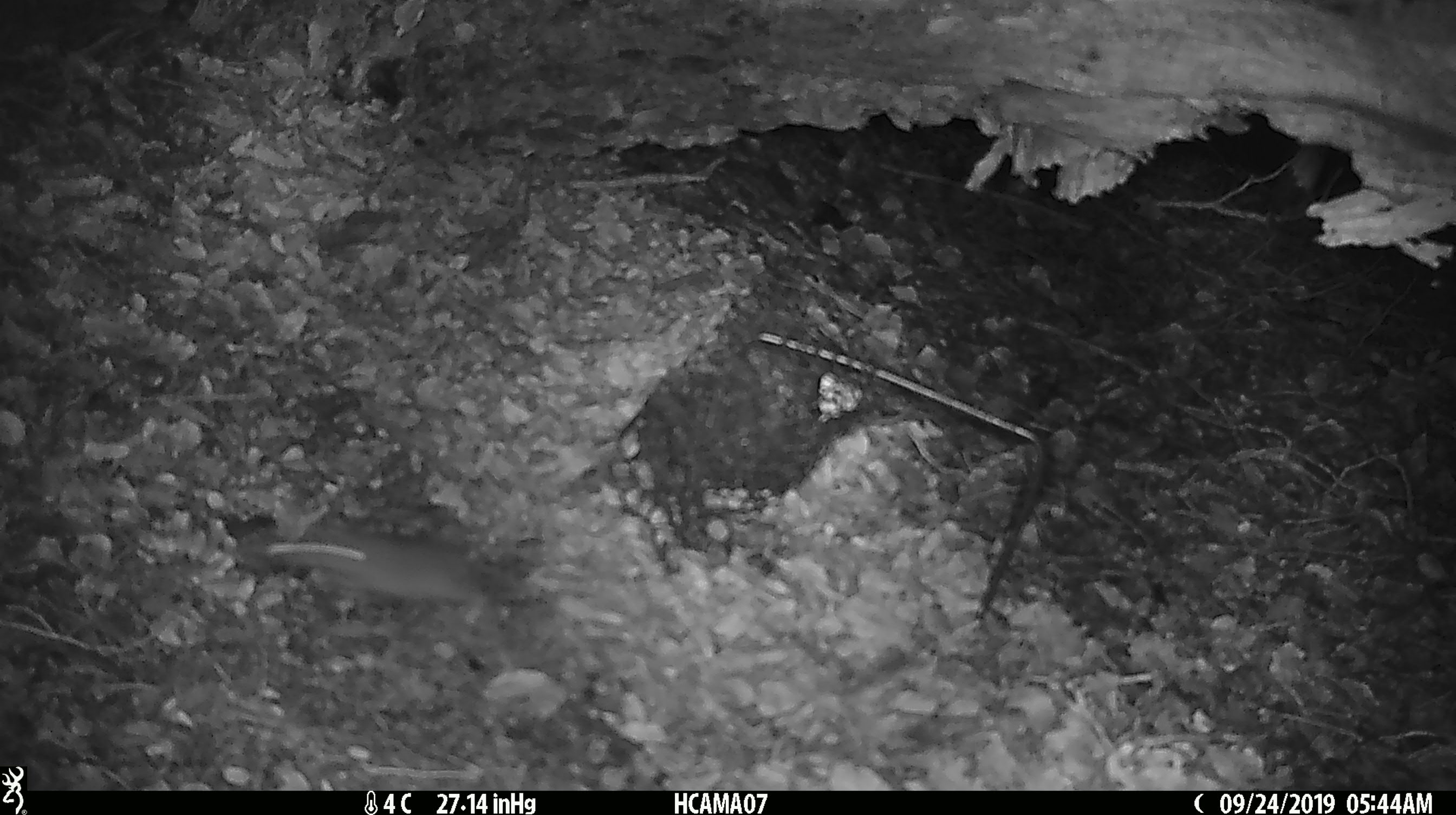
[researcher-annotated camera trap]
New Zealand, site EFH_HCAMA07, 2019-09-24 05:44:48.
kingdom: Animalia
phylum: Chordata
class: Mammalia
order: Rodentia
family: Muridae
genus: Mus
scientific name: Mus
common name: mouse